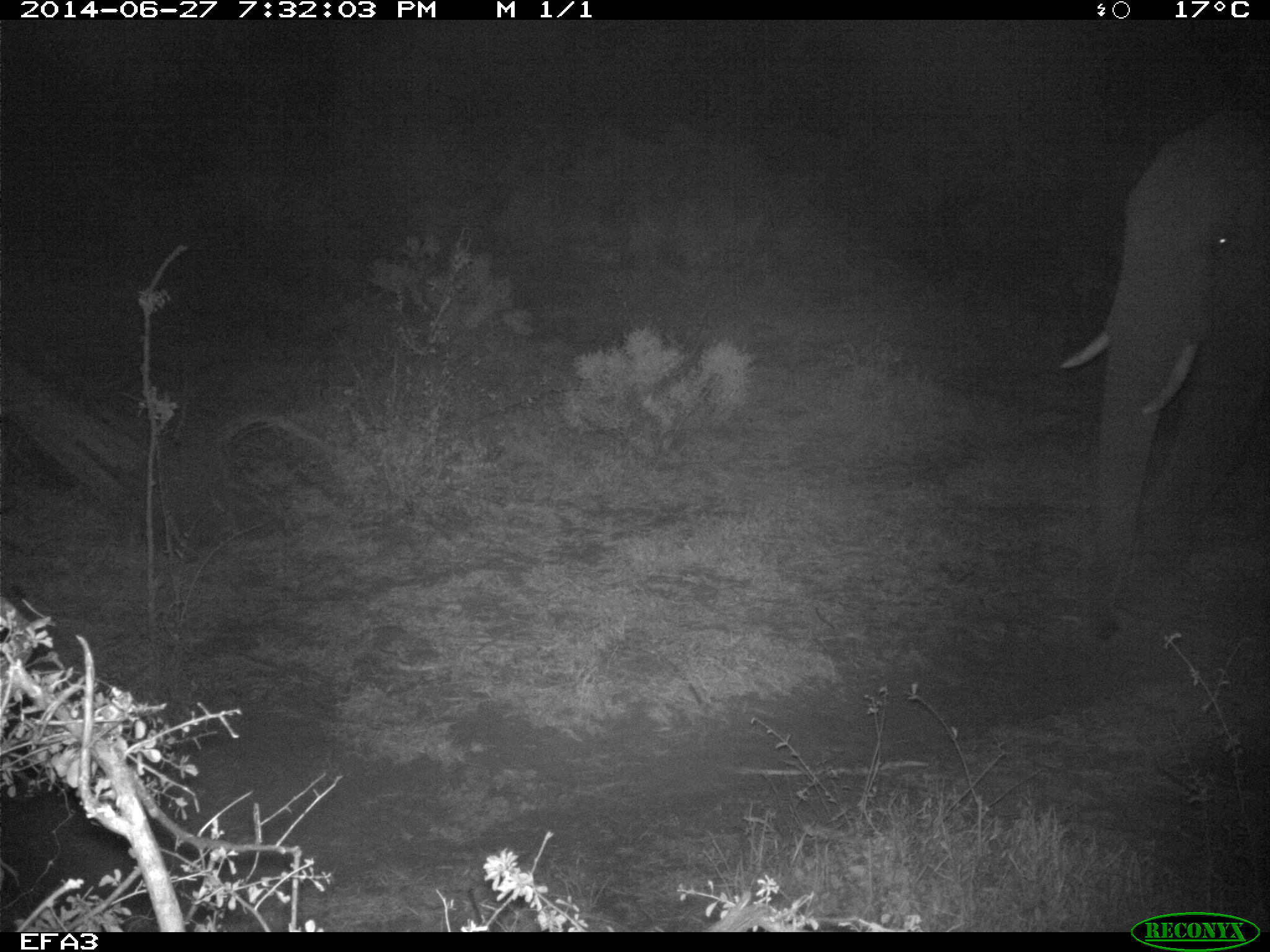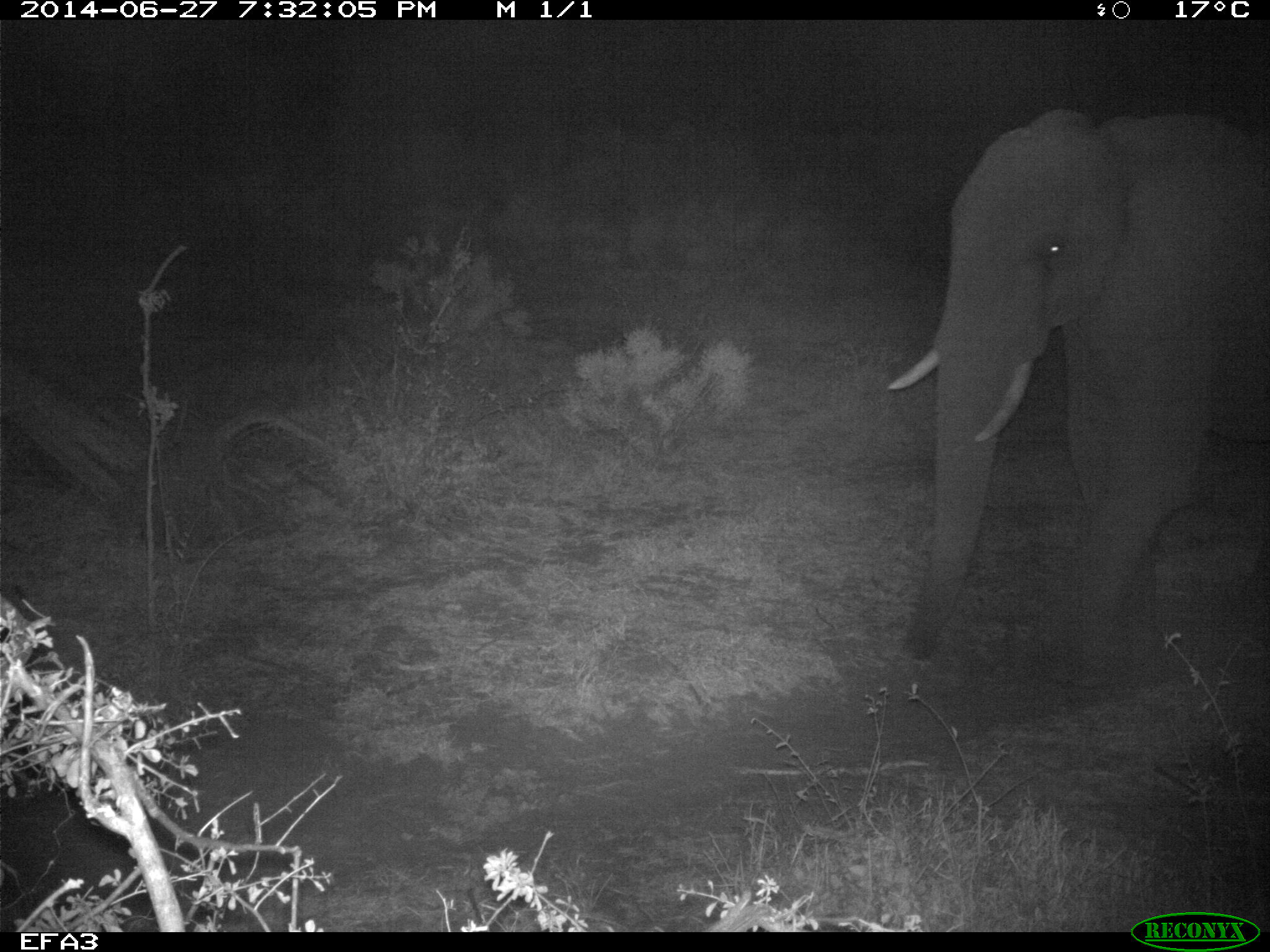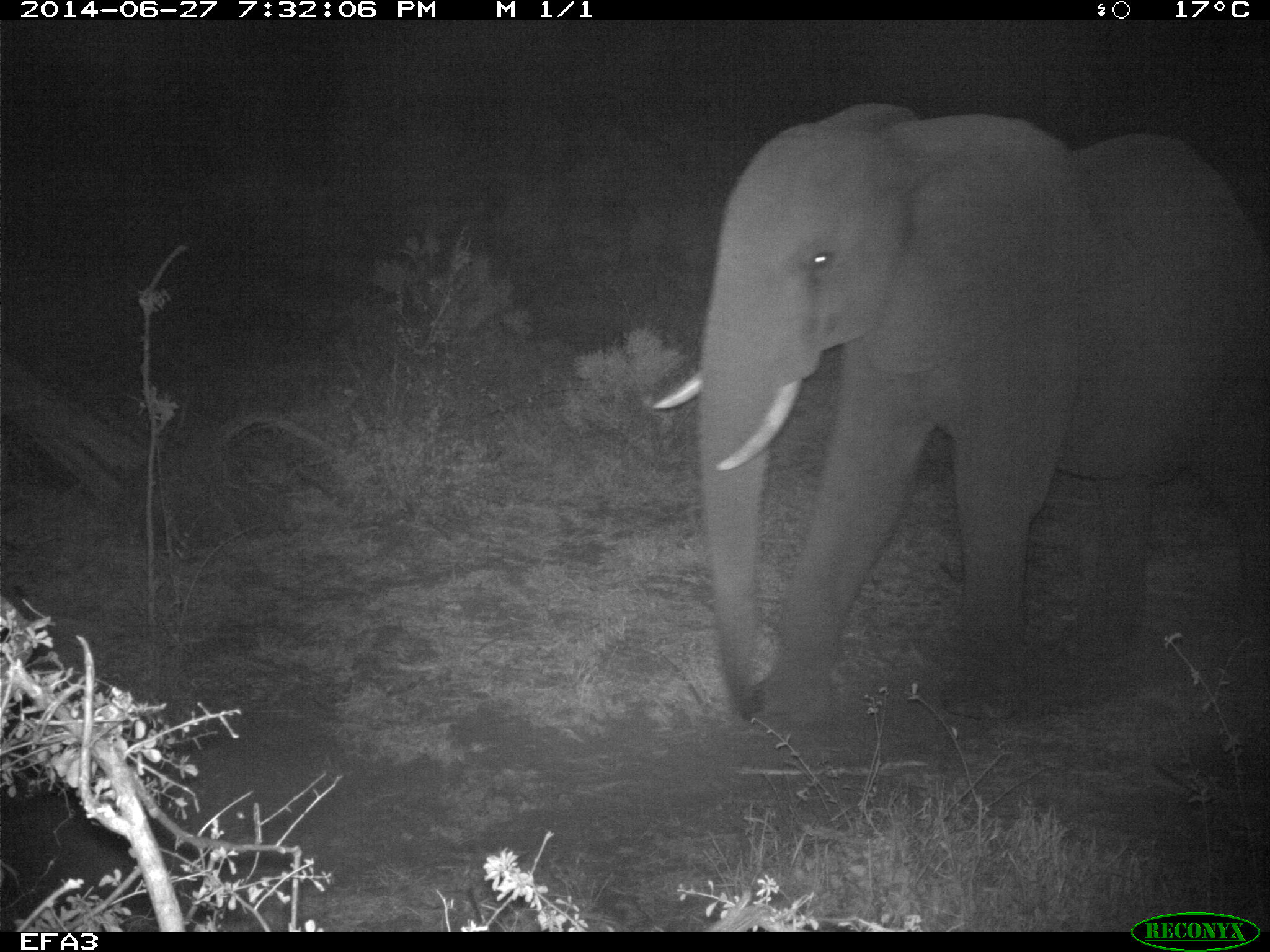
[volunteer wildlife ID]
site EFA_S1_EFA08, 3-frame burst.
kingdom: Animalia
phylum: Chordata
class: Mammalia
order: Proboscidea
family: Elephantidae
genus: Loxodonta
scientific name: Loxodonta africana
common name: african bush elephant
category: elephant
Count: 1.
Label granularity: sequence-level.